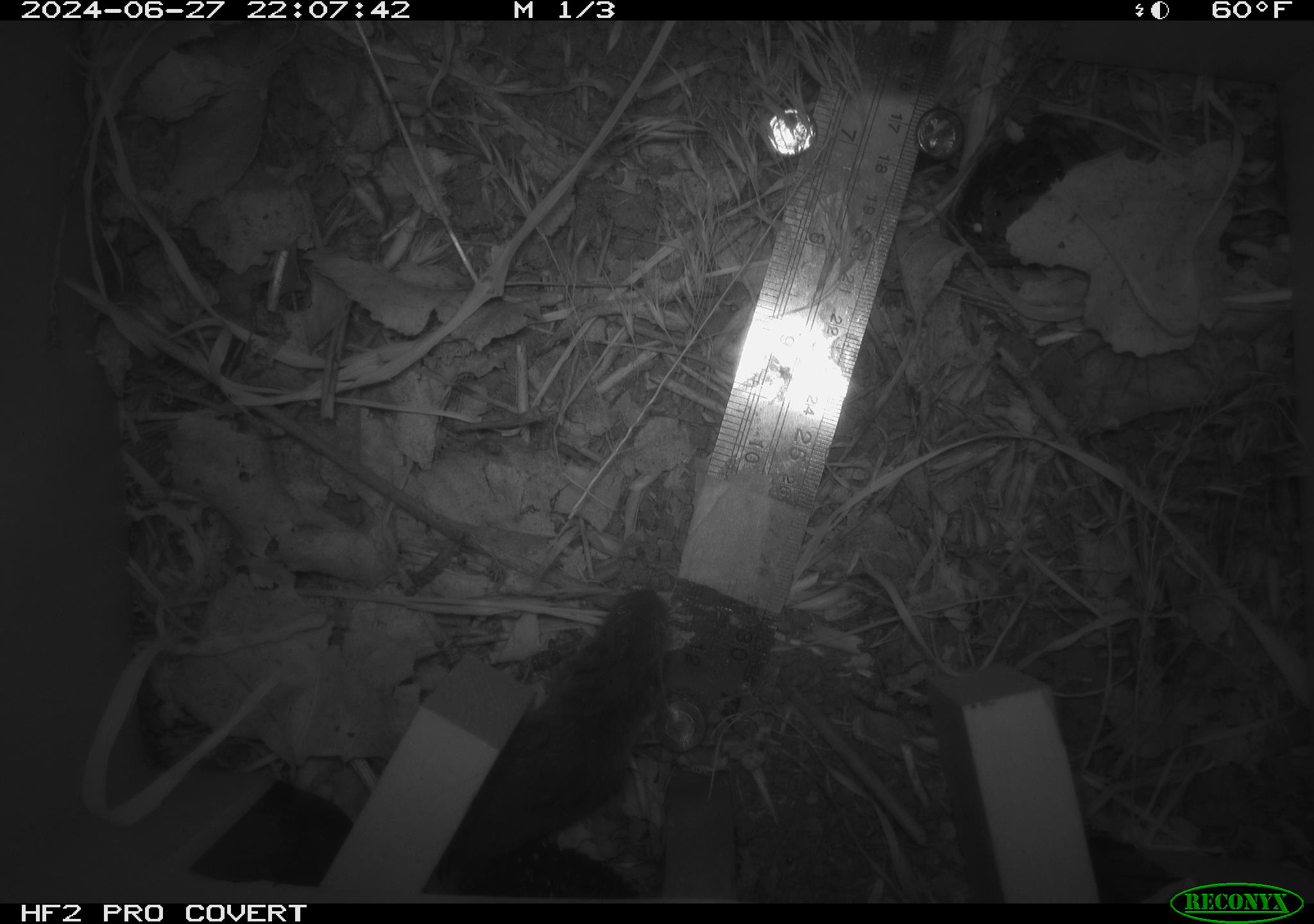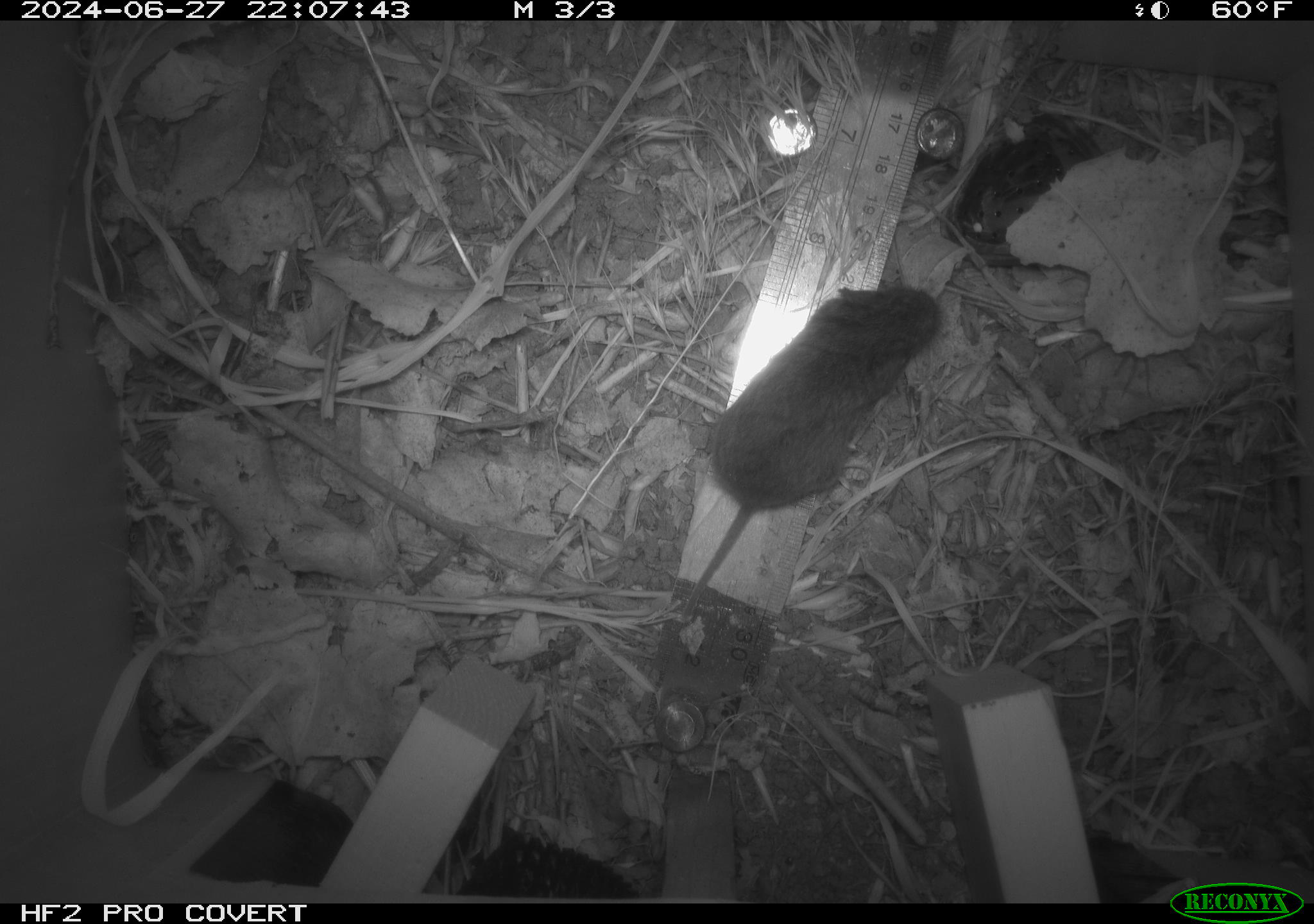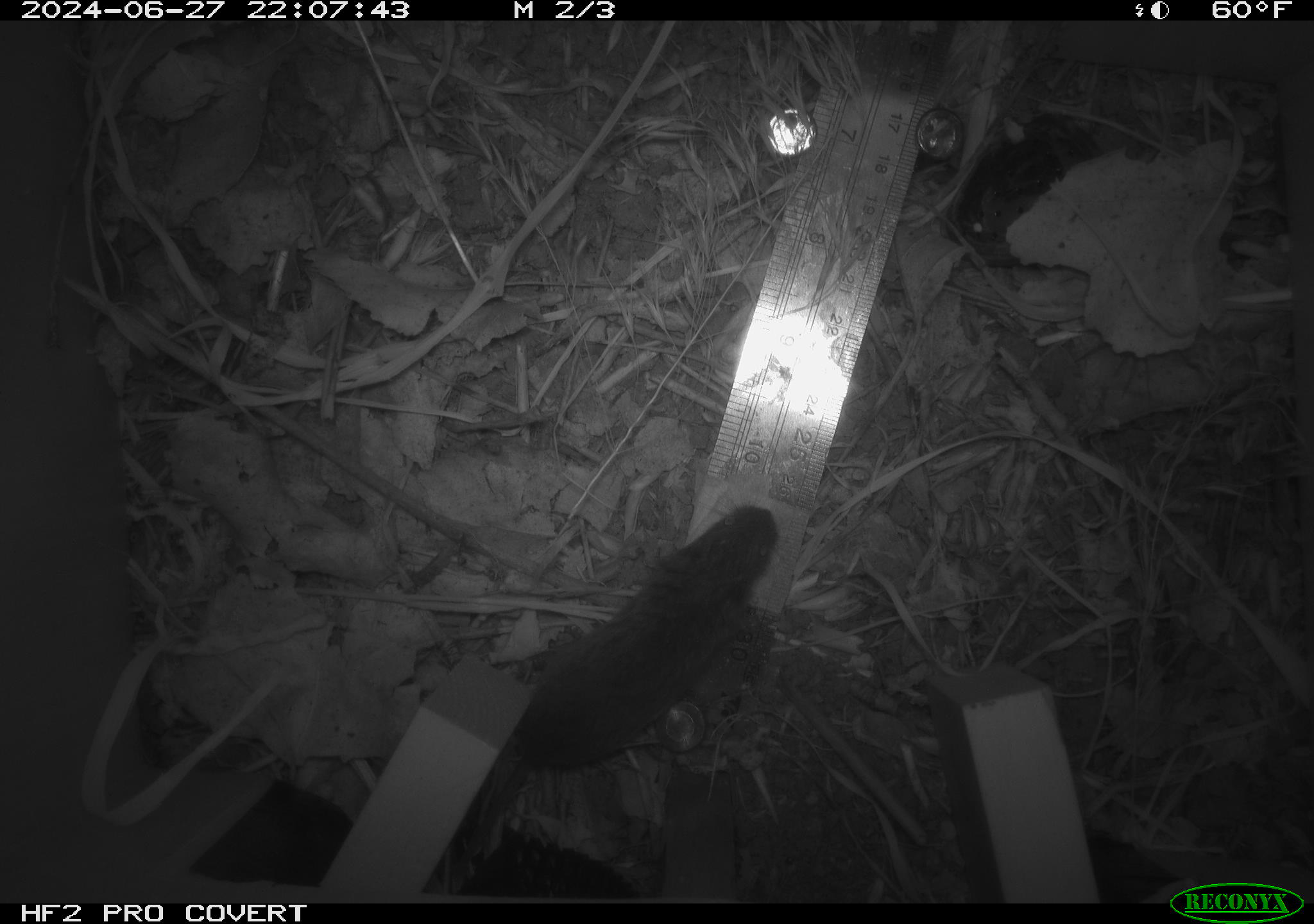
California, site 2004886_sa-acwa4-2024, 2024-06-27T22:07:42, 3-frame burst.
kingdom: Animalia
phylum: Chordata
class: Mammalia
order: Rodentia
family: Cricetidae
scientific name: Arvicolinae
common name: voles, lemmings, and muskrats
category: arvicolinae subfamily